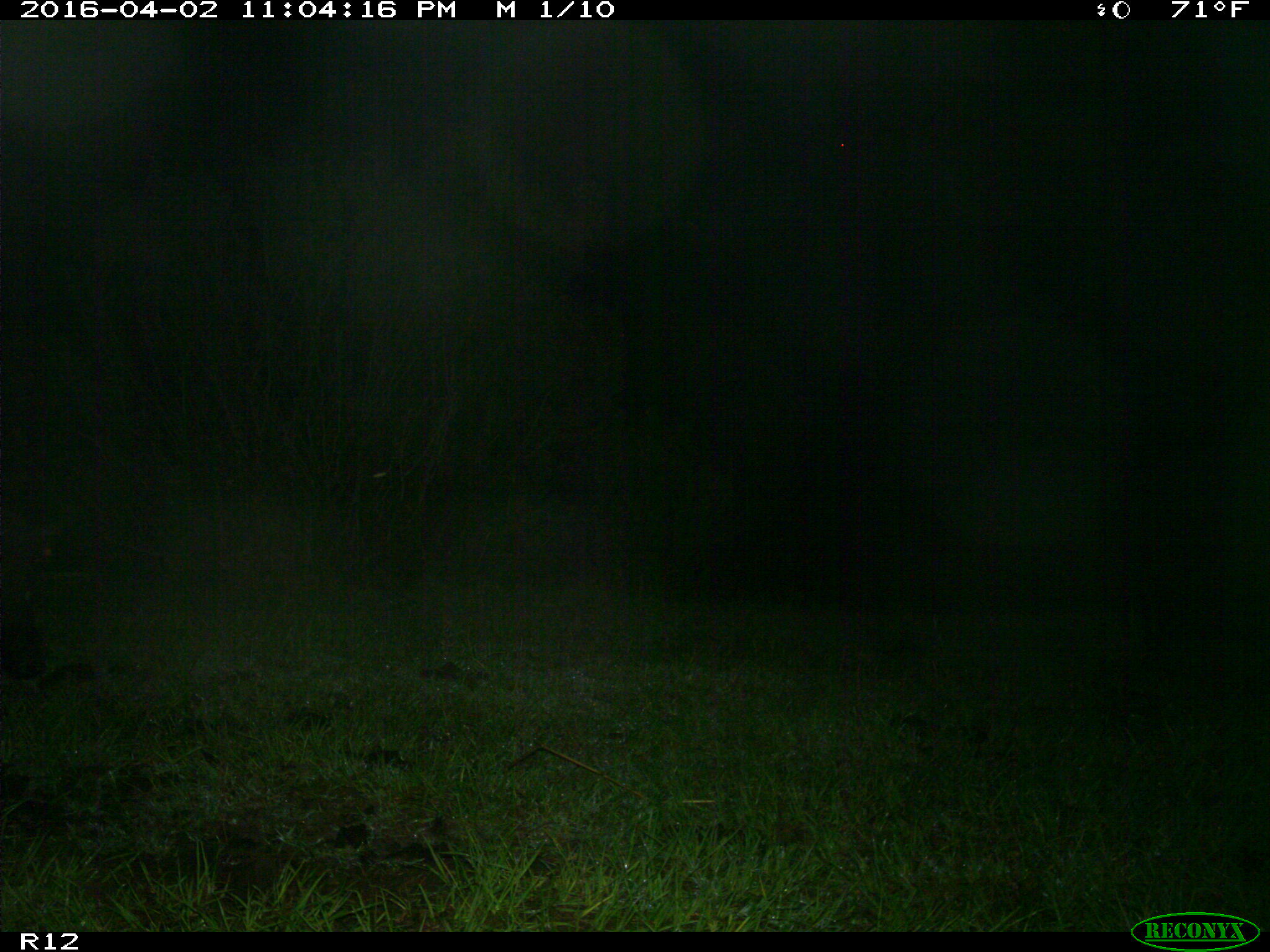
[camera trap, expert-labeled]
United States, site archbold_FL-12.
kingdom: Animalia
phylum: Chordata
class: Mammalia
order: Artiodactyla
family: Suidae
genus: Sus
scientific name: Sus scrofa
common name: wild boar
Sus scrofa (wild boar).